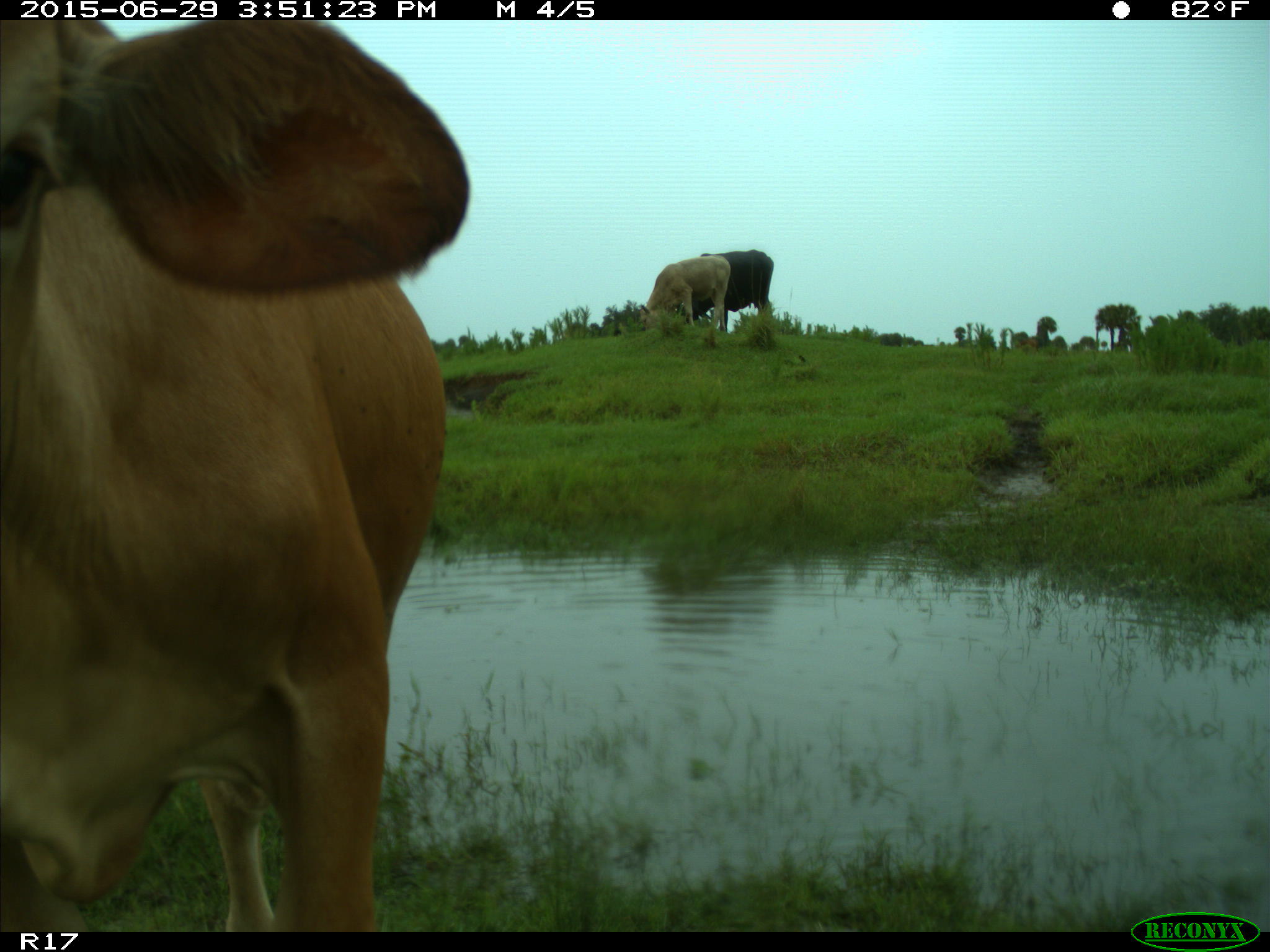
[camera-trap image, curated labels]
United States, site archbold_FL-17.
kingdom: Animalia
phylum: Chordata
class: Mammalia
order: Artiodactyla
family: Bovidae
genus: Bos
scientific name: Bos taurus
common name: domestic cow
Bos taurus (domestic cow).